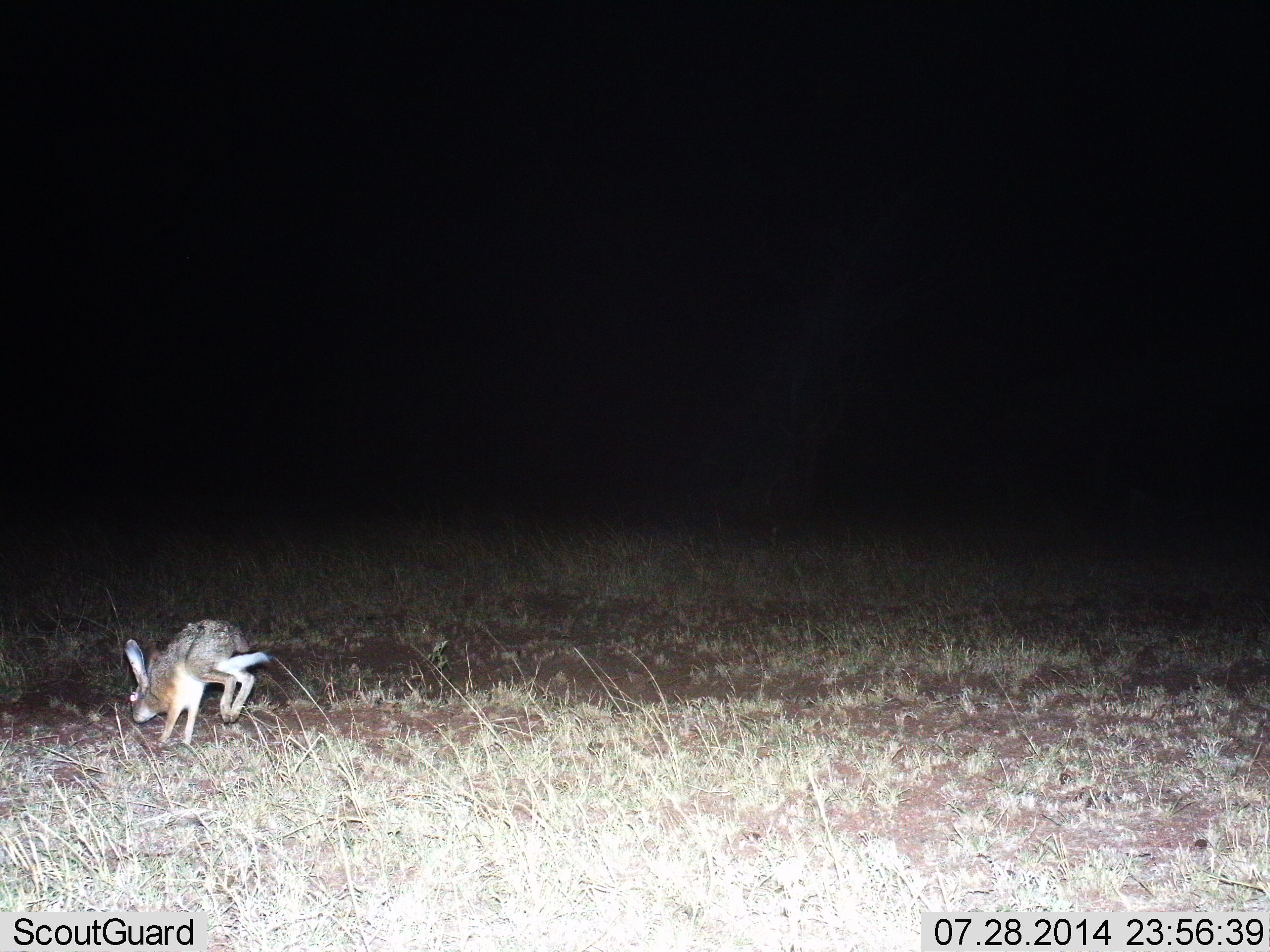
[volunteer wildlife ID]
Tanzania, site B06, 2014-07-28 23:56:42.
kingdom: Animalia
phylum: Chordata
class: Mammalia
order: Lagomorpha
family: Leporidae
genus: Lepus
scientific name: Lepus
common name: hare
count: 1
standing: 0%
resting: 0%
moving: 100%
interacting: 0%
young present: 0%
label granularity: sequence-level